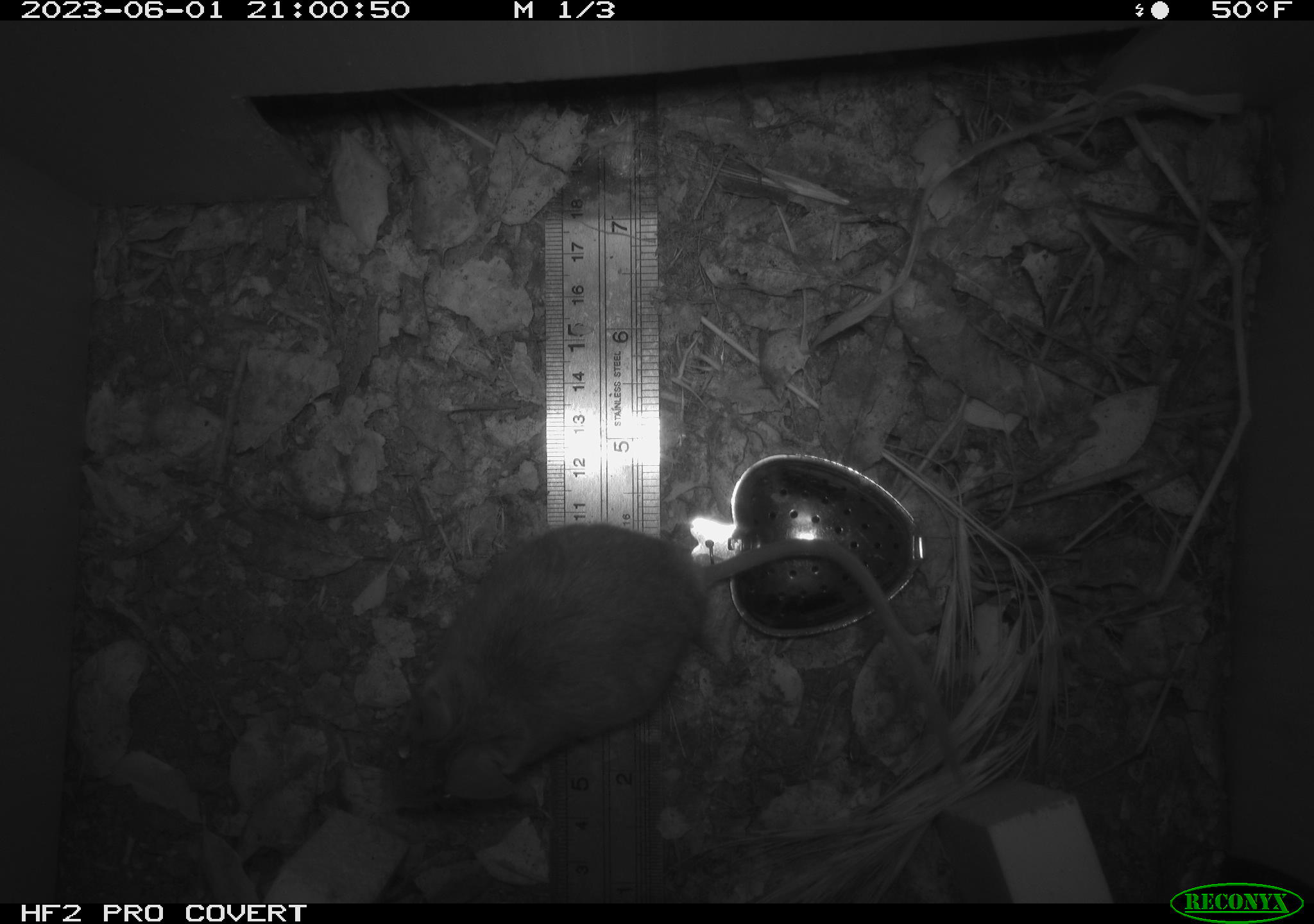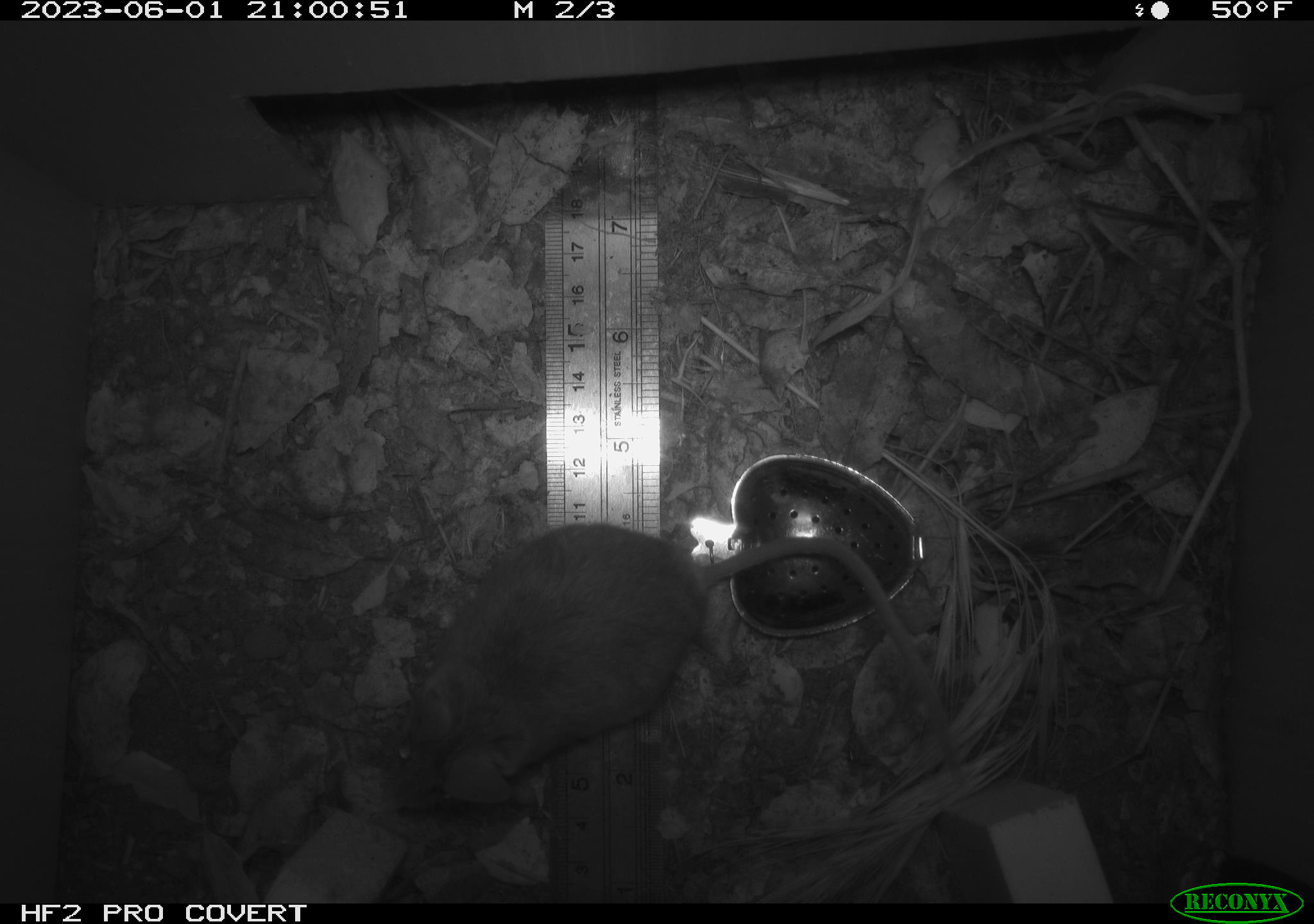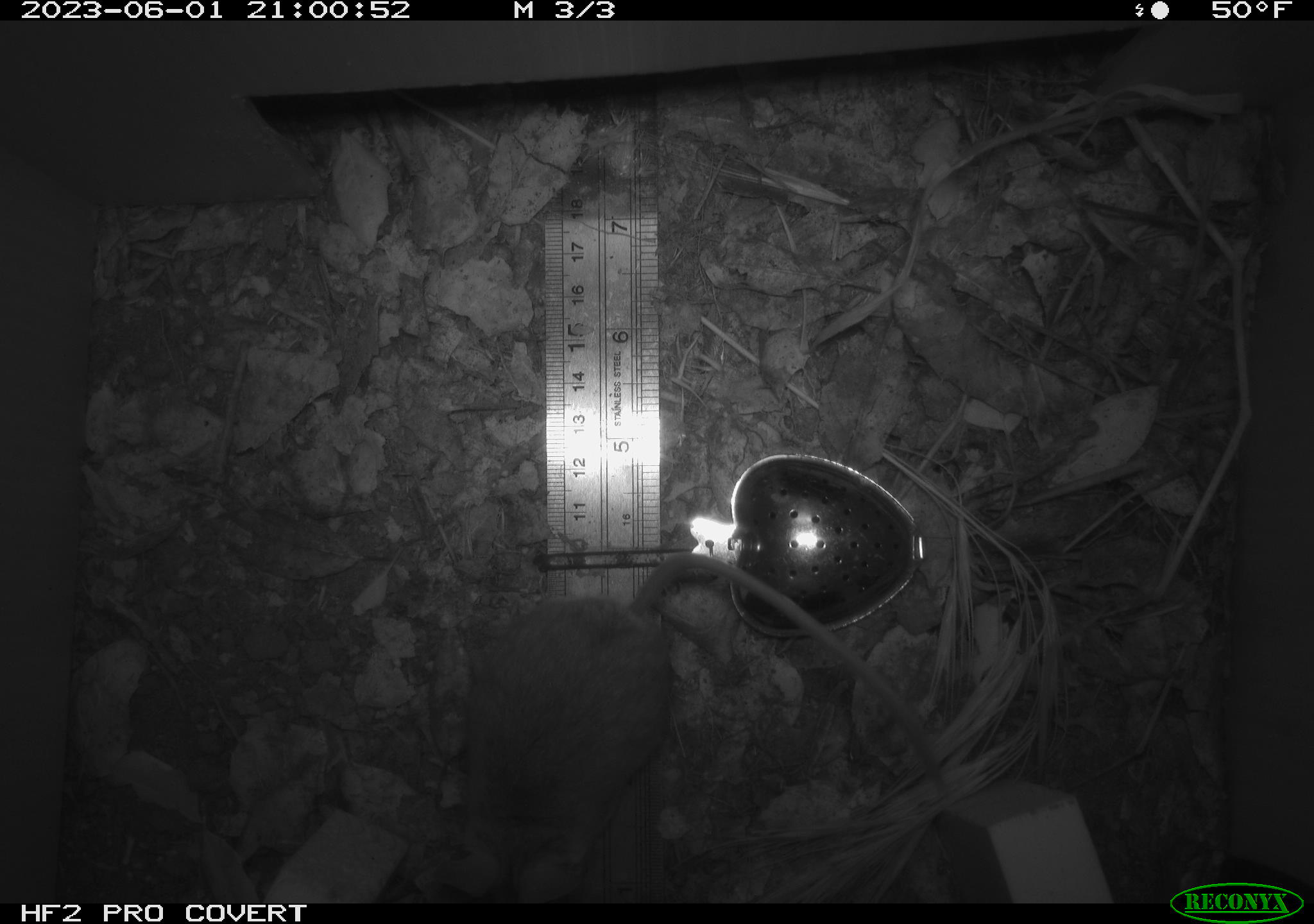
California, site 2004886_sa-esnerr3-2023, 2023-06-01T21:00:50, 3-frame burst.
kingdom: Animalia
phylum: Chordata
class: Mammalia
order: Rodentia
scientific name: Rodentia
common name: mouse species